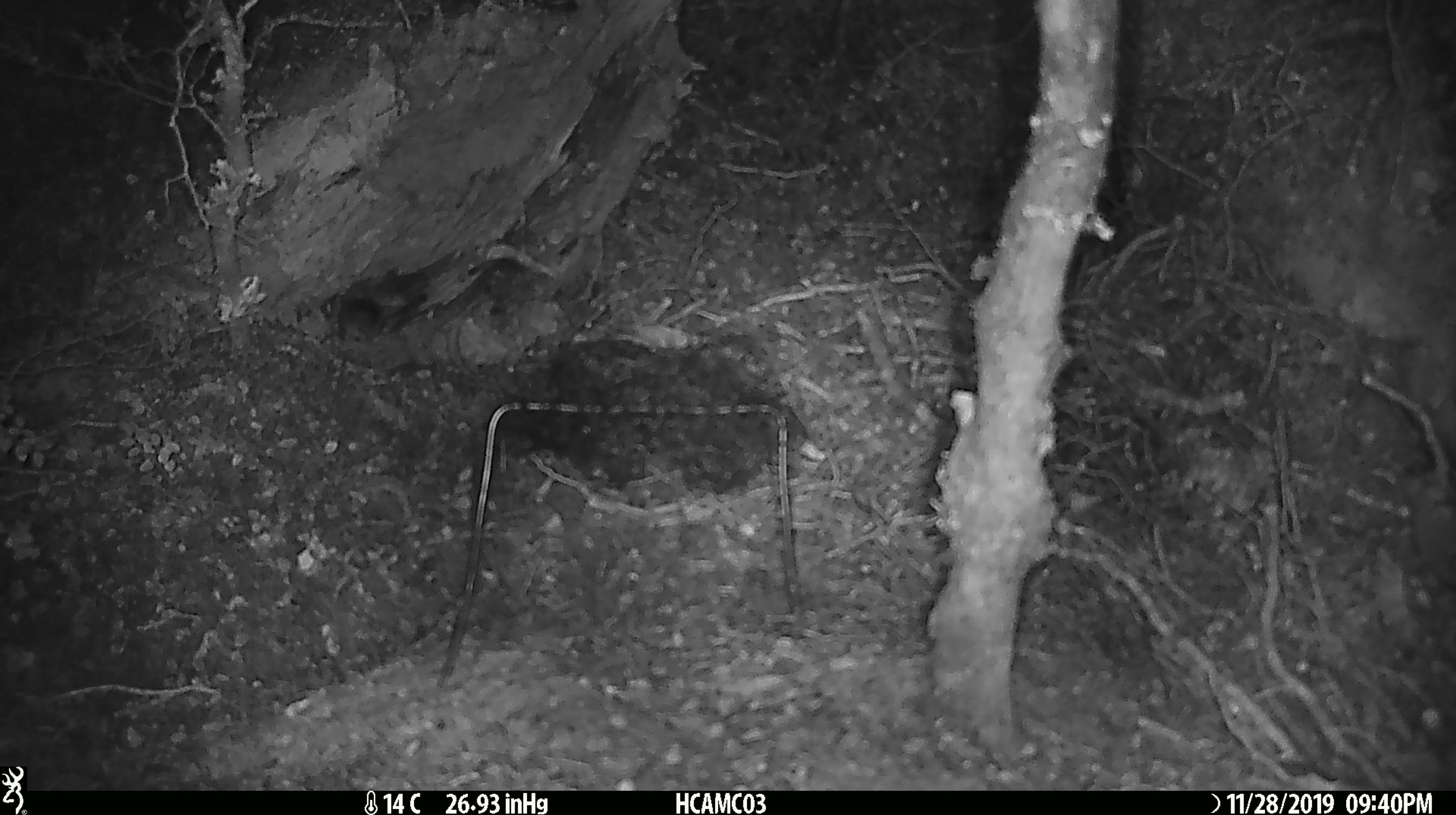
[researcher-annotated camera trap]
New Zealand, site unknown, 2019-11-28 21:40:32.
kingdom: Animalia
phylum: Chordata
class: Mammalia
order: Rodentia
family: Muridae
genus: Mus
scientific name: Mus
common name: mouse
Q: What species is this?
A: Mouse (Mus).